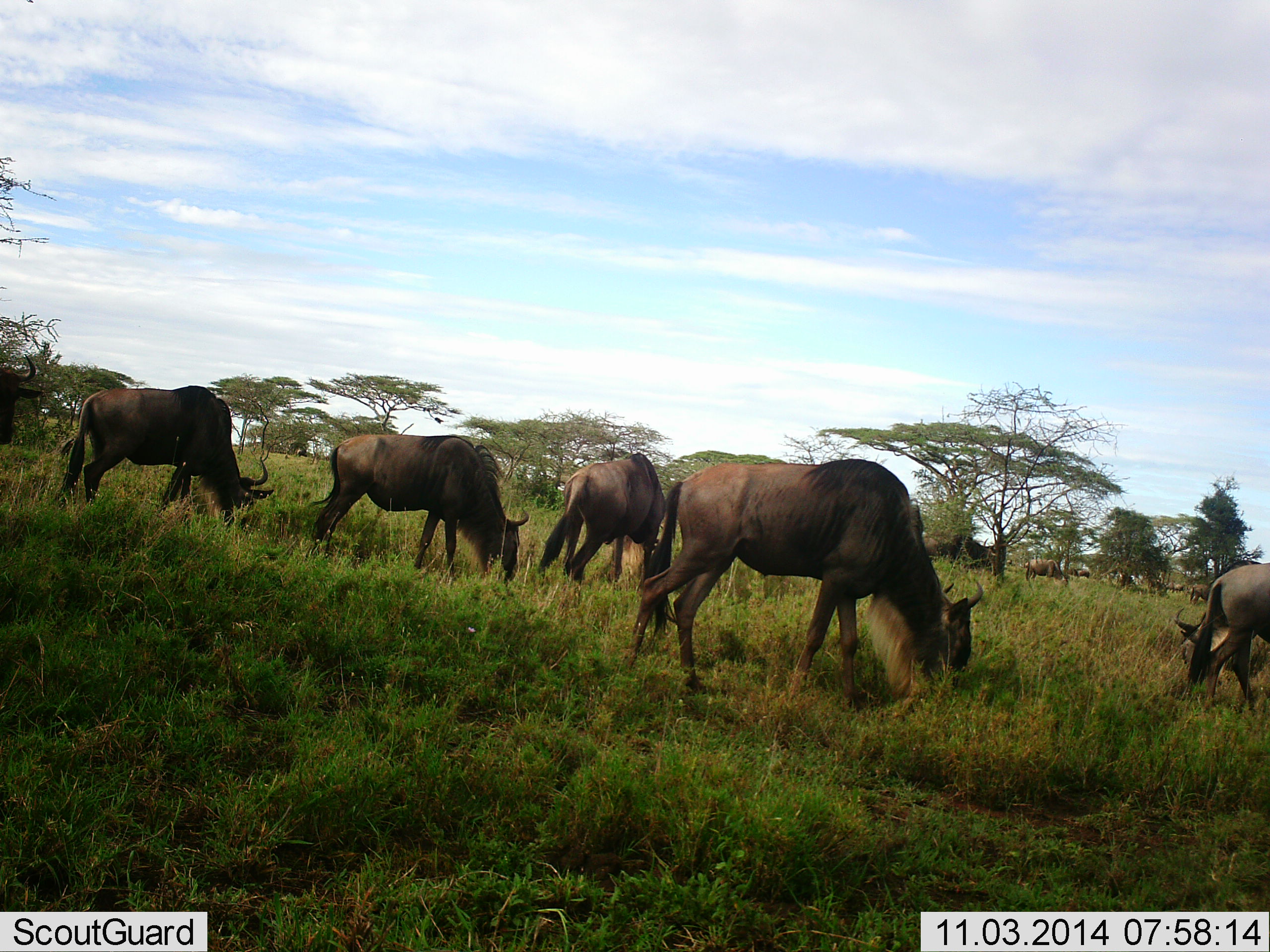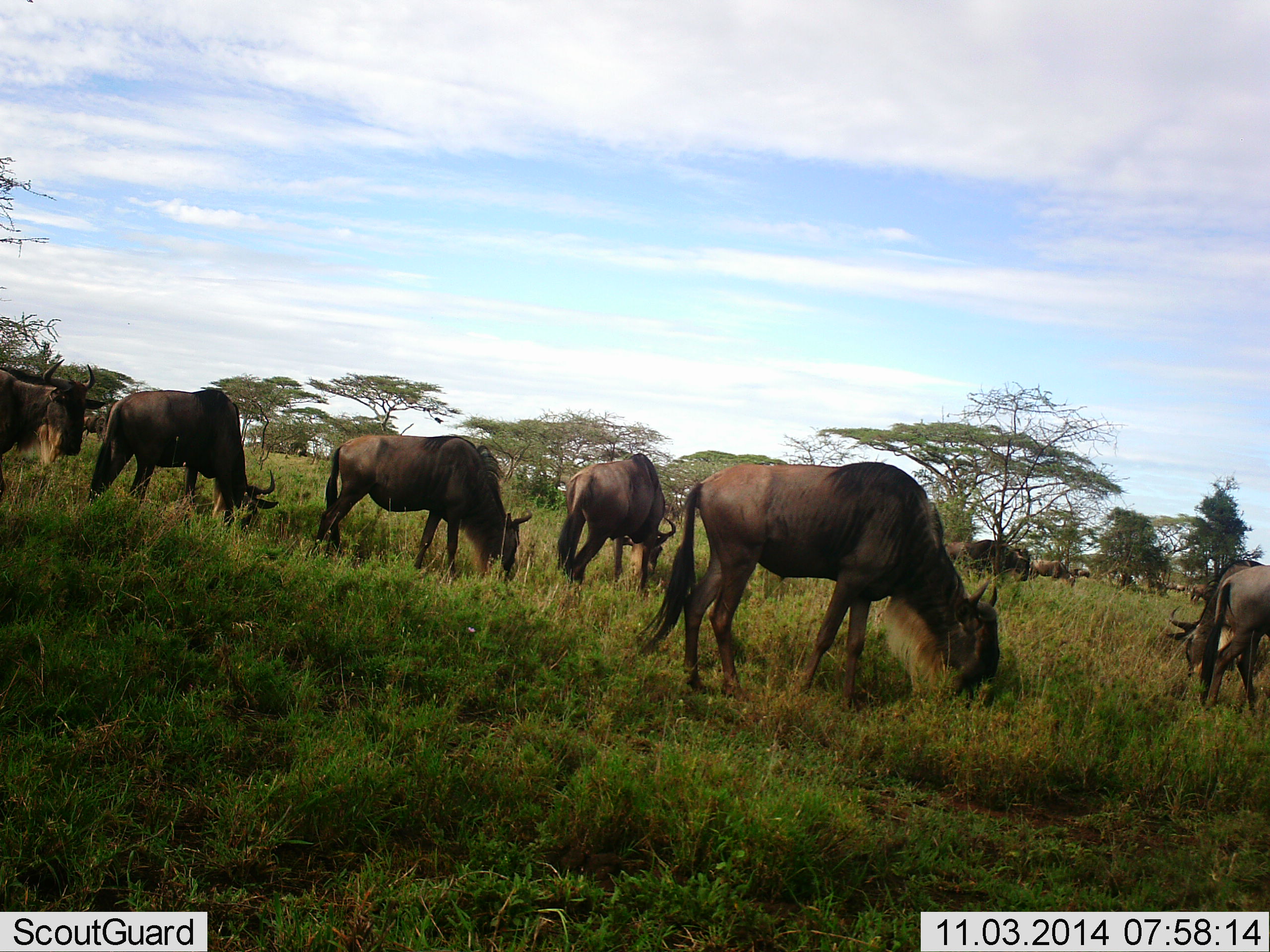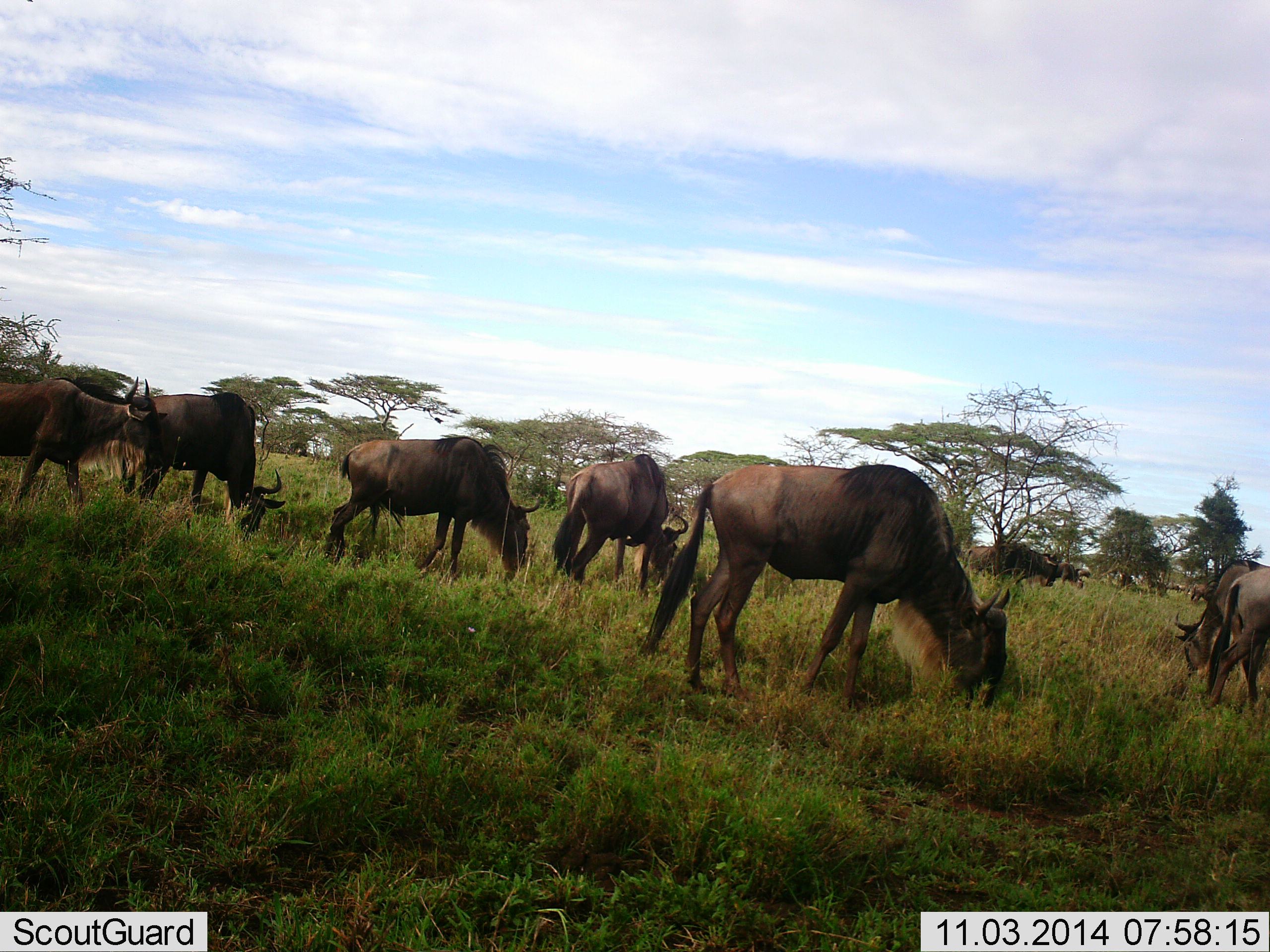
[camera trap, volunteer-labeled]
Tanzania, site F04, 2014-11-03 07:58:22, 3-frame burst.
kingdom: Animalia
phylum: Chordata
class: Mammalia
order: Artiodactyla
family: Bovidae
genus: Connochaetes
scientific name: Connochaetes taurinus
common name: blue wildebeest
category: wildebeest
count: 11-50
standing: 40%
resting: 0%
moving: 20%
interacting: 0%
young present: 0%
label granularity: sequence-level